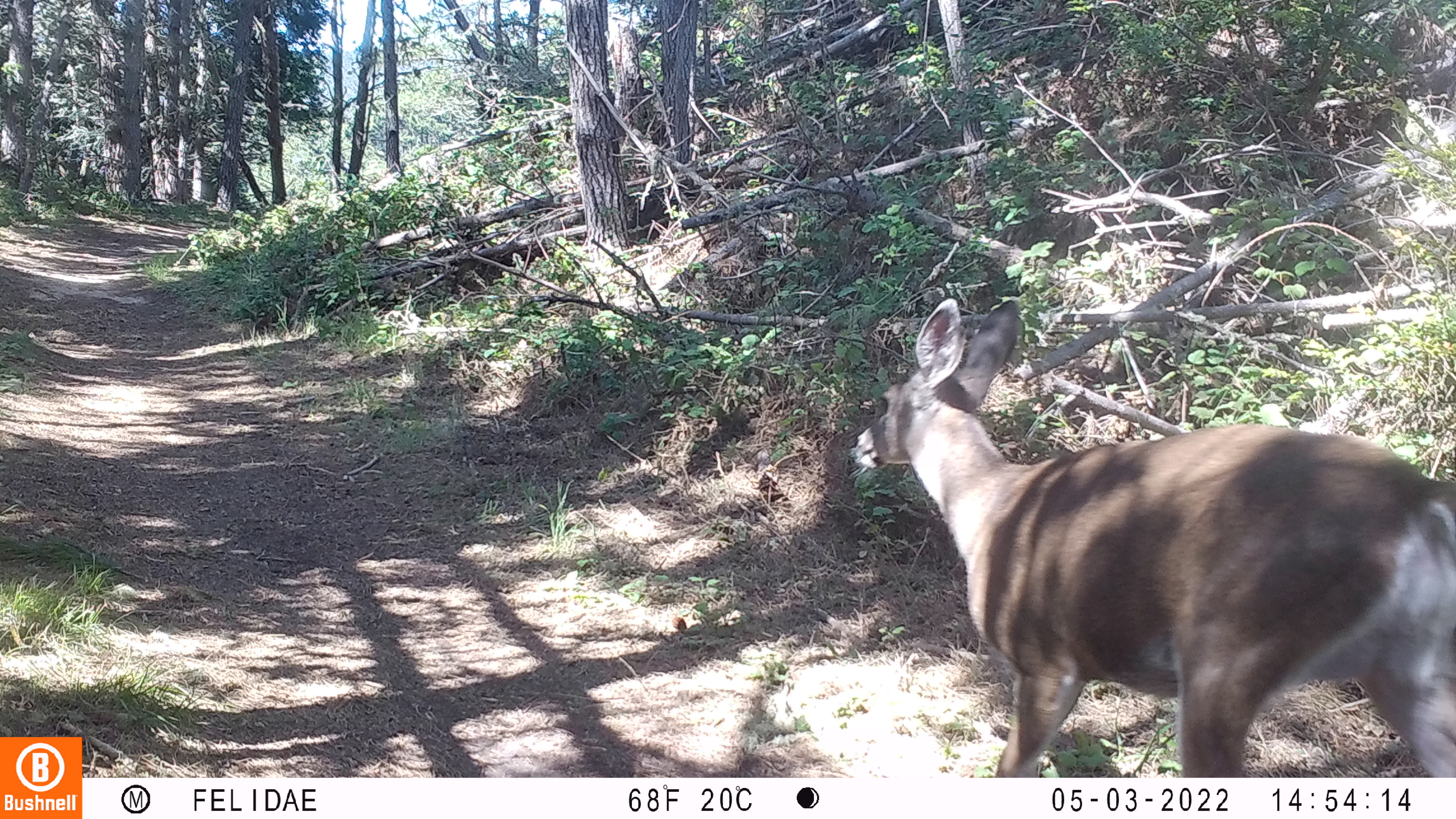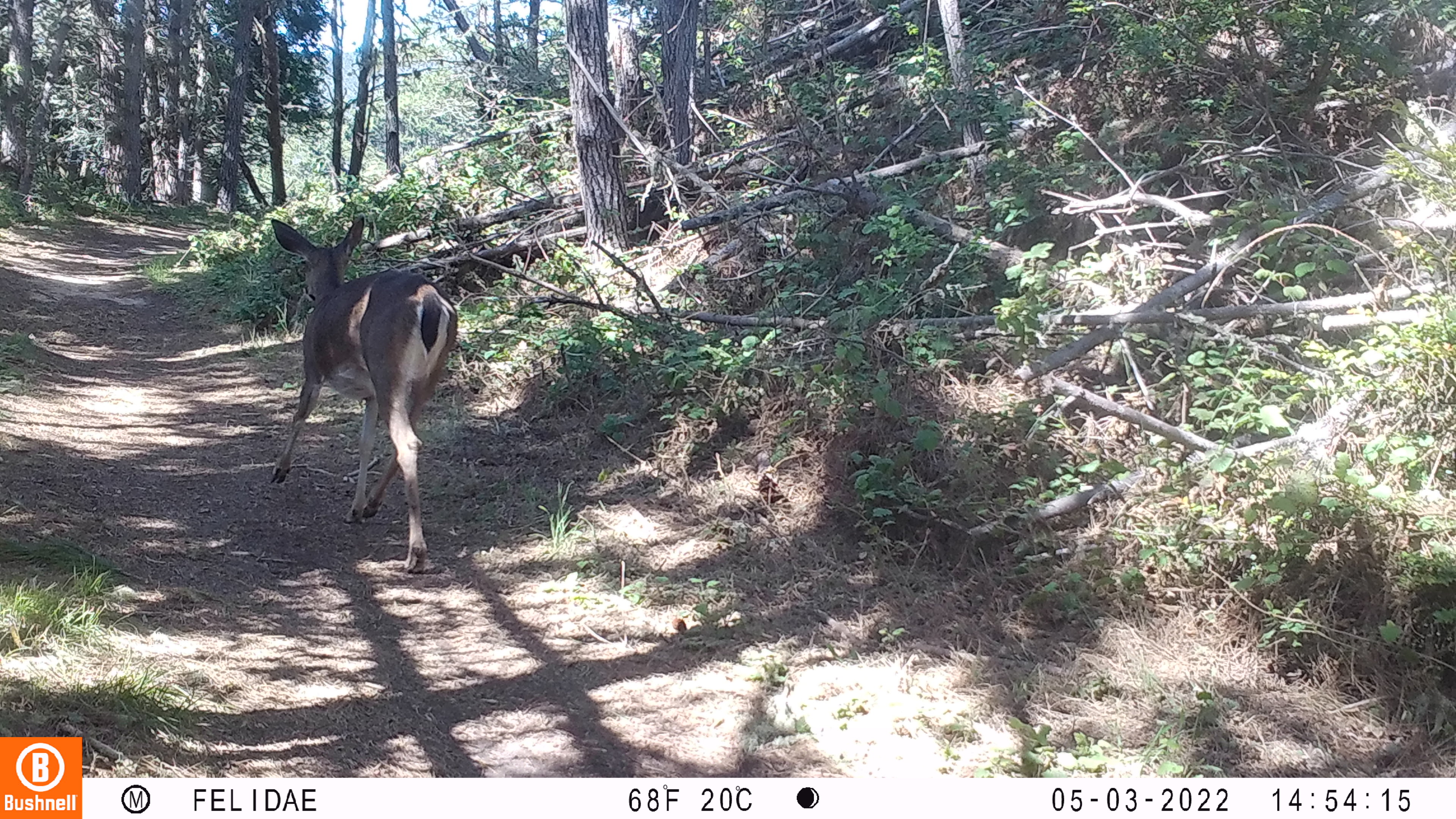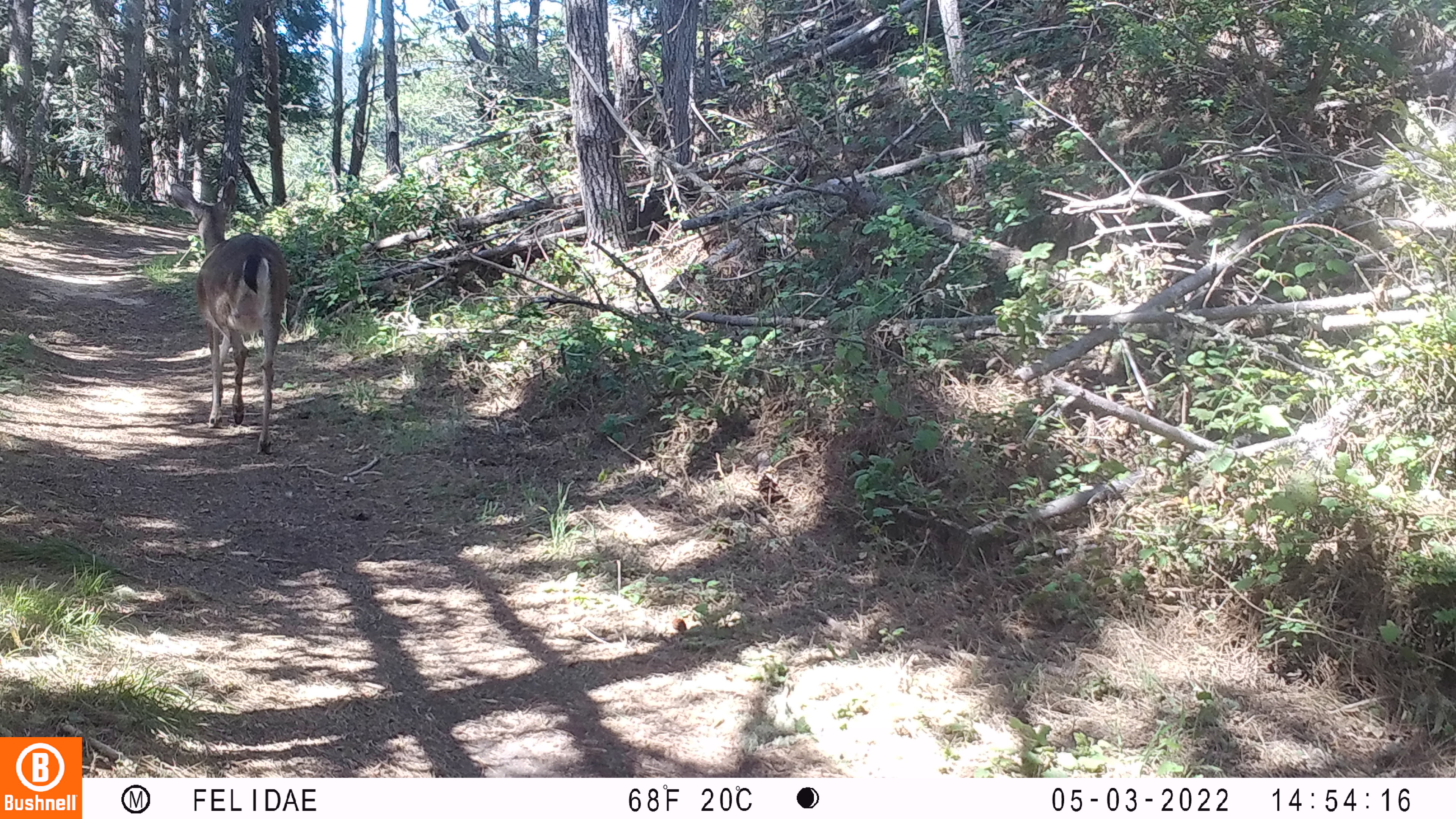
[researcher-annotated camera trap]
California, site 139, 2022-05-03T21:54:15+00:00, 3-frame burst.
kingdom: Animalia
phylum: Chordata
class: Mammalia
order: Artiodactyla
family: Cervidae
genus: Odocoileus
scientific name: Odocoileus hemionus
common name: mule deer